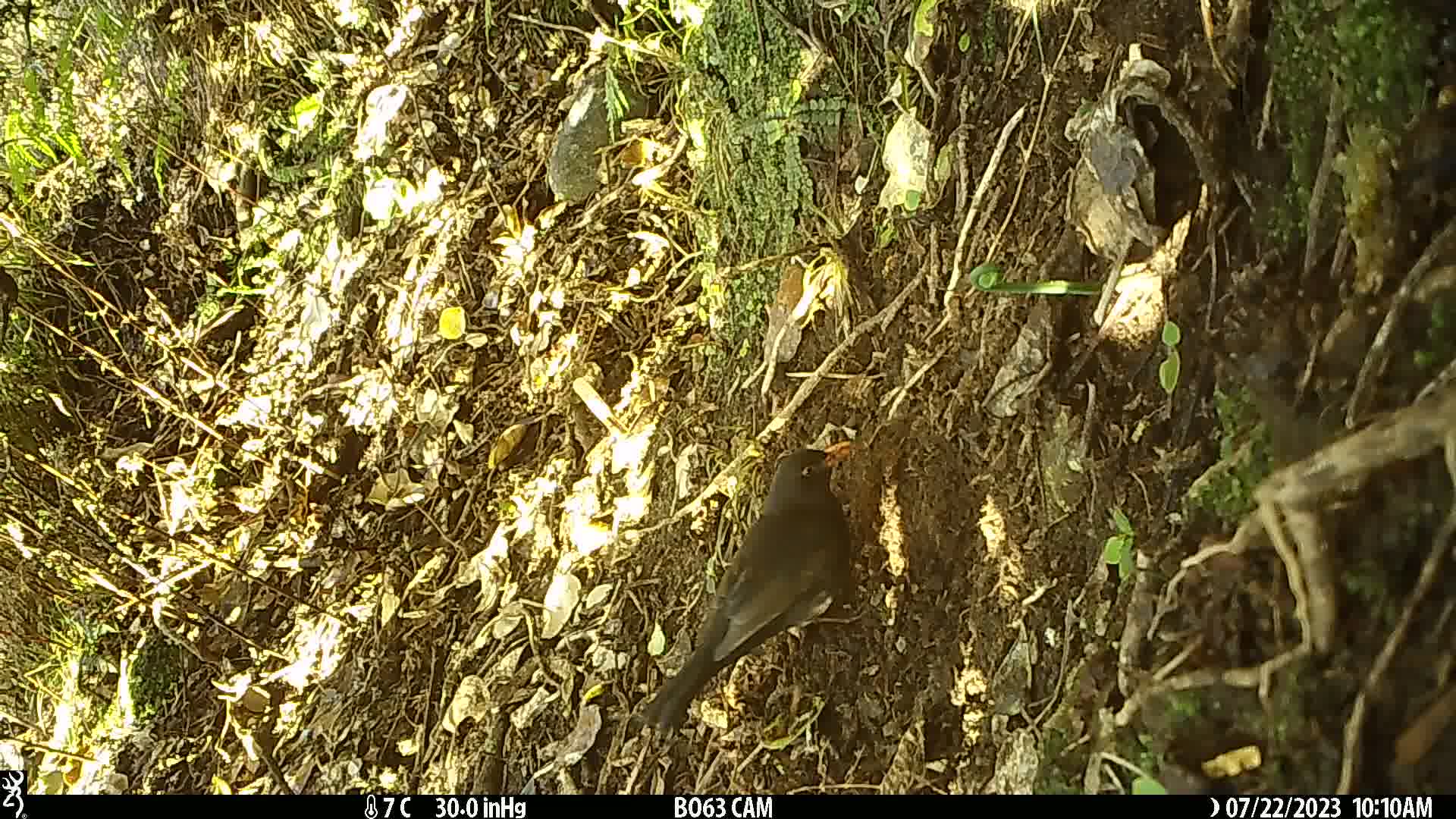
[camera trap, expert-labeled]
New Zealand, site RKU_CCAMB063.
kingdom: Animalia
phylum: Chordata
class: Aves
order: Passeriformes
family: Turdidae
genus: Turdus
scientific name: Turdus merula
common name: eurasian blackbird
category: blackbird